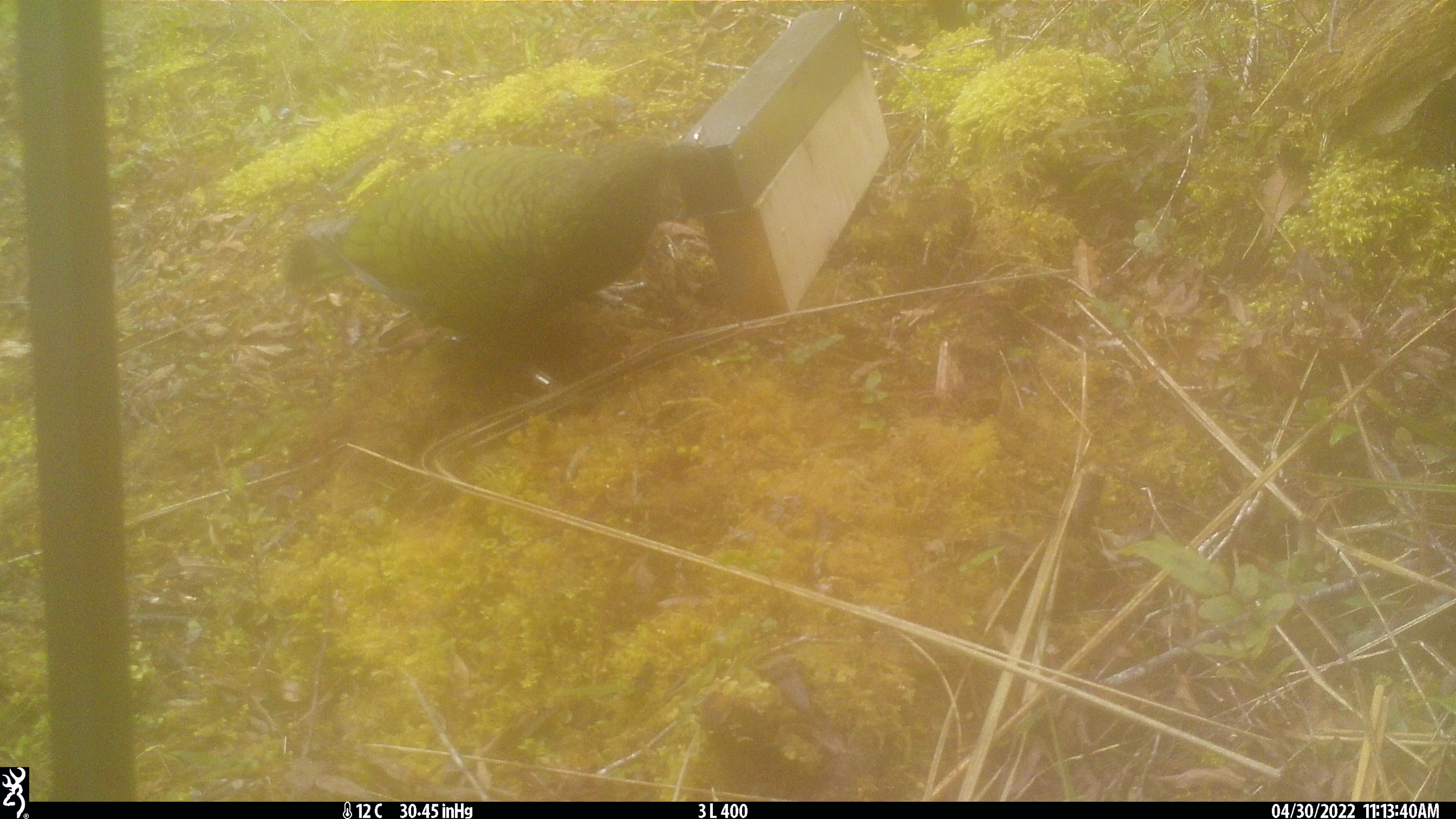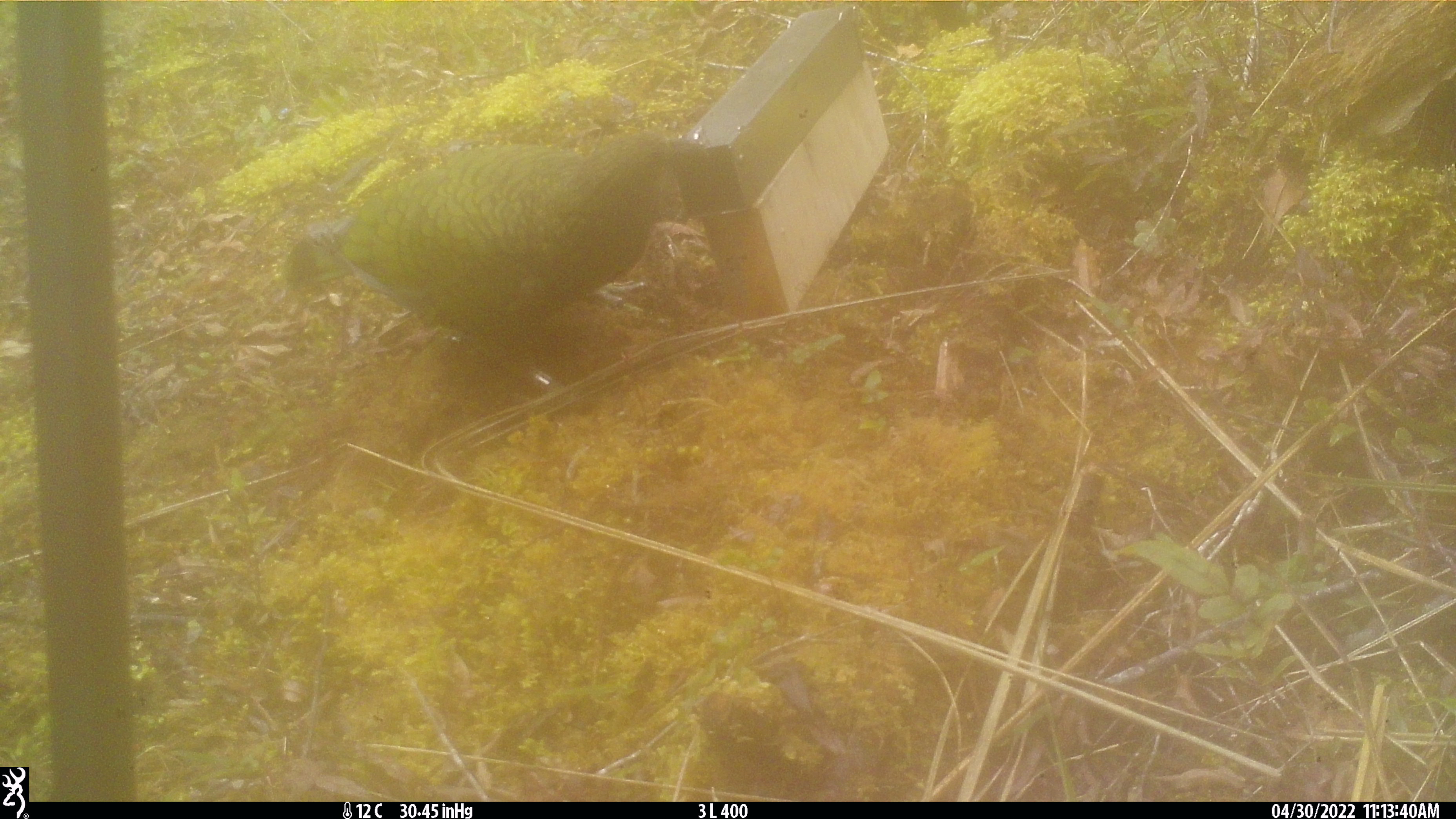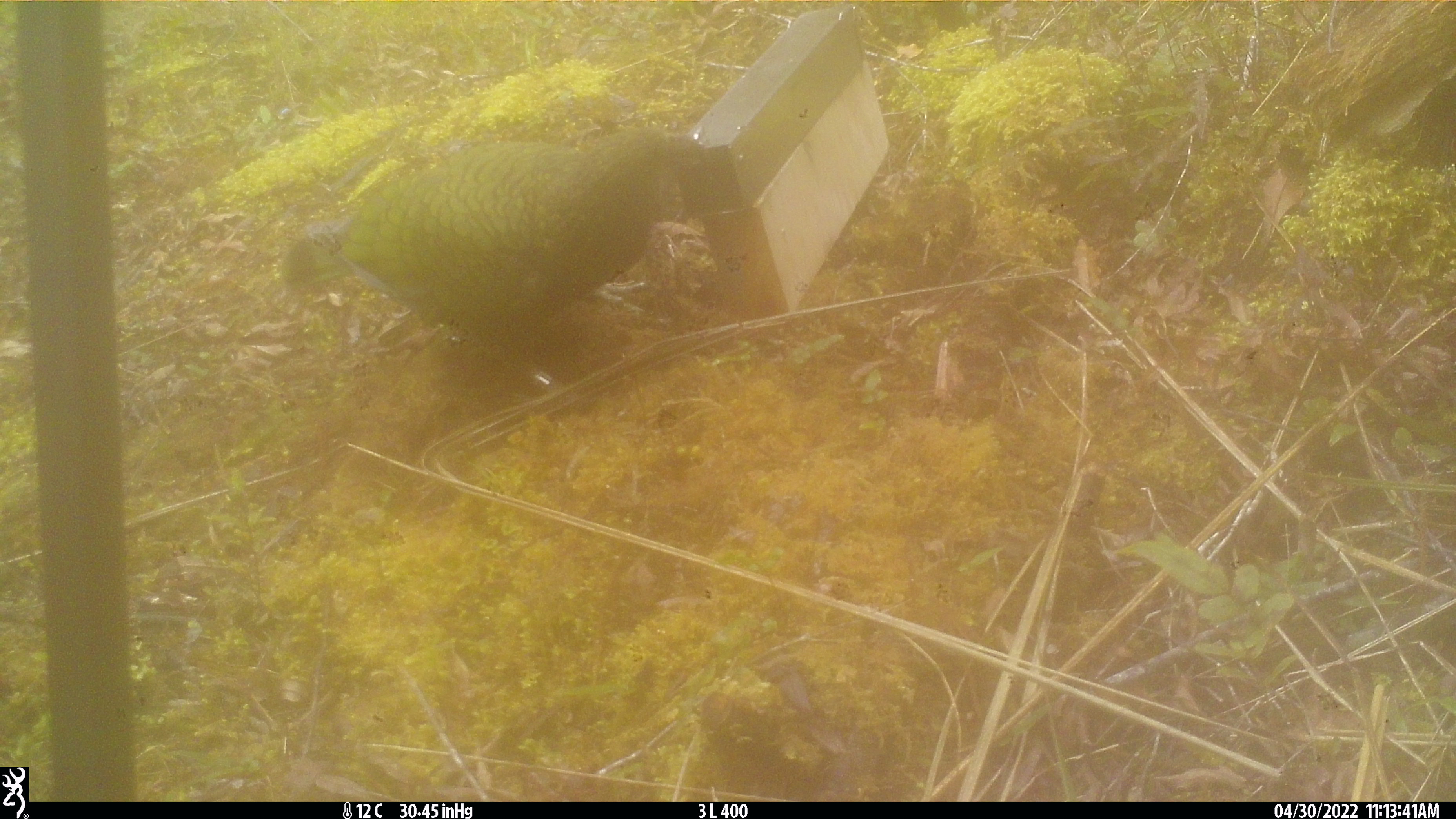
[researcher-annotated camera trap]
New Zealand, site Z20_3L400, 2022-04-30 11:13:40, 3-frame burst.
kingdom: Animalia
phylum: Chordata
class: Aves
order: Psittaciformes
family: Strigopidae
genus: Nestor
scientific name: Nestor notabilis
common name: kea